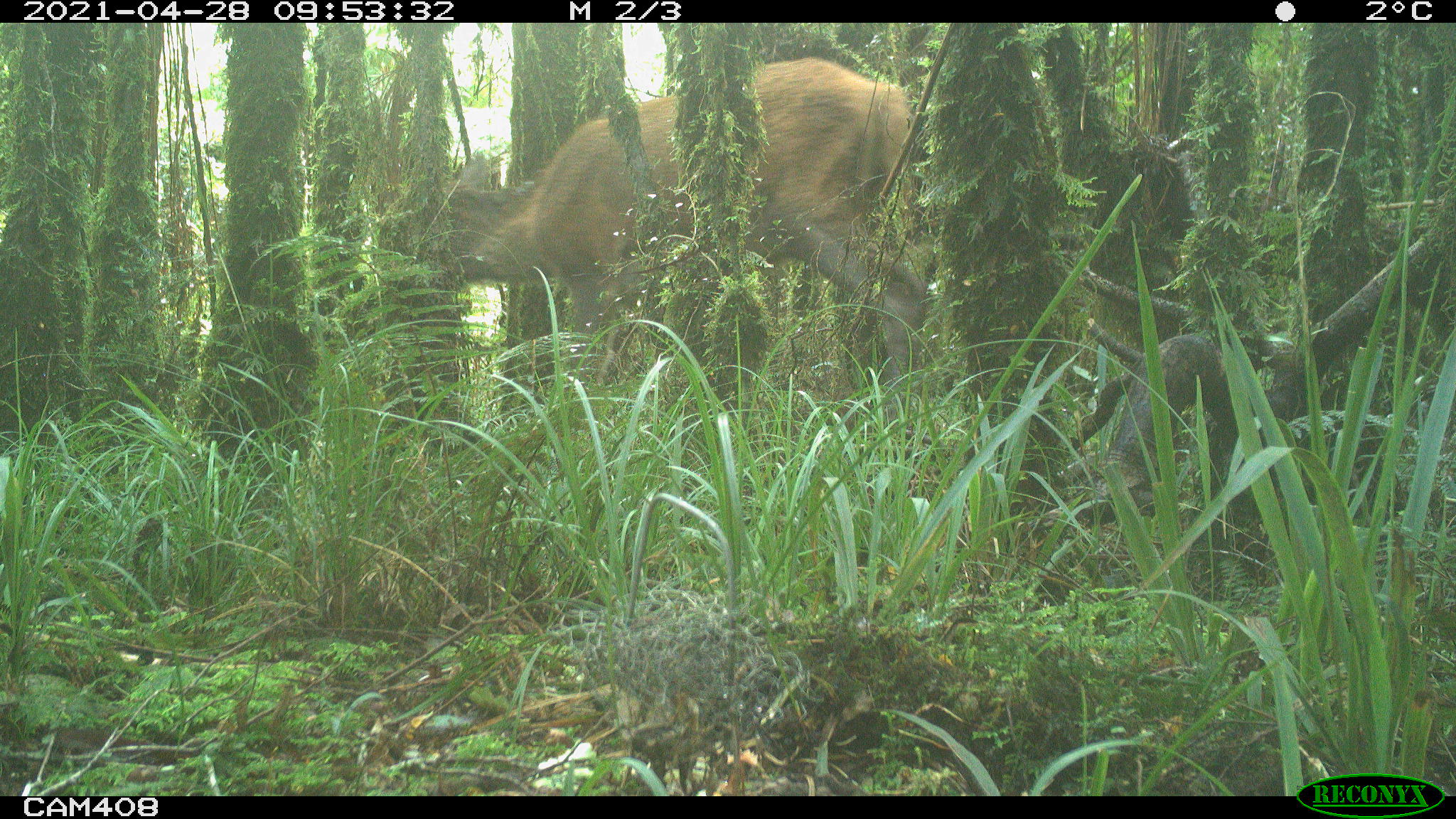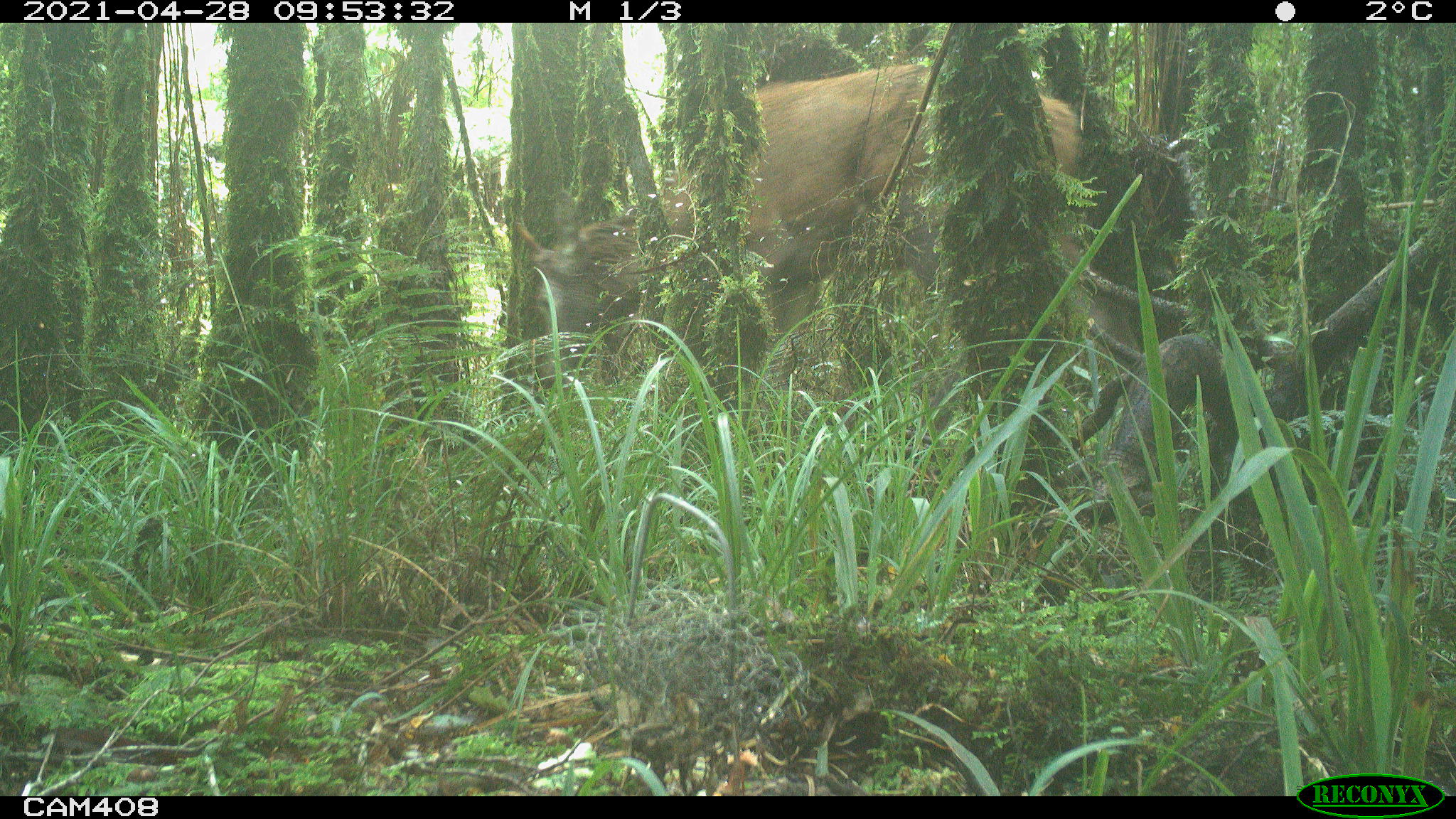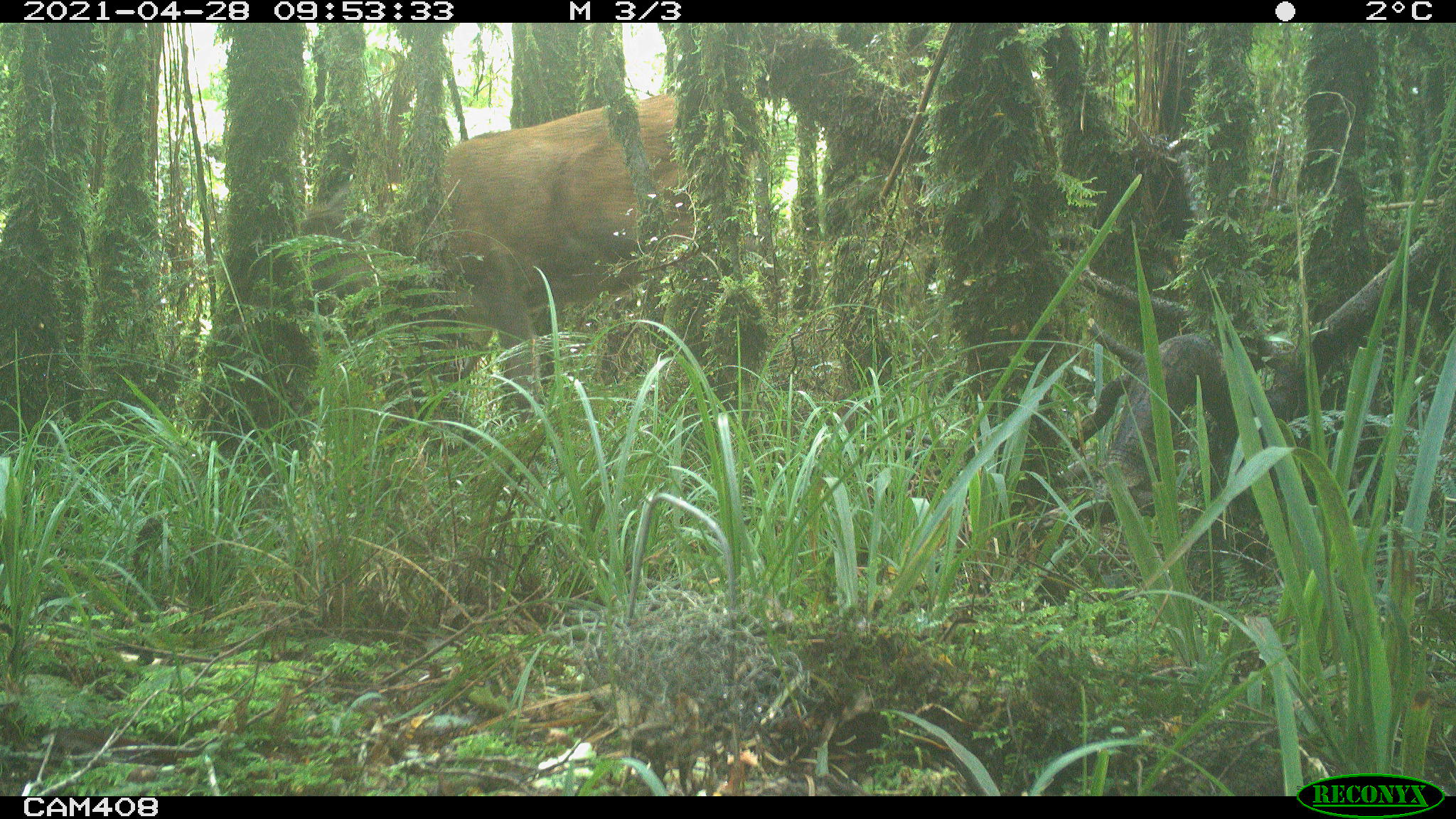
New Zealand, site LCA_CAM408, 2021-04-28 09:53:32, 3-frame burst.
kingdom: Animalia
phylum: Chordata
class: Mammalia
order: Artiodactyla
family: Cervidae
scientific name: Cervidae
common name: deer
Deer (Cervidae).